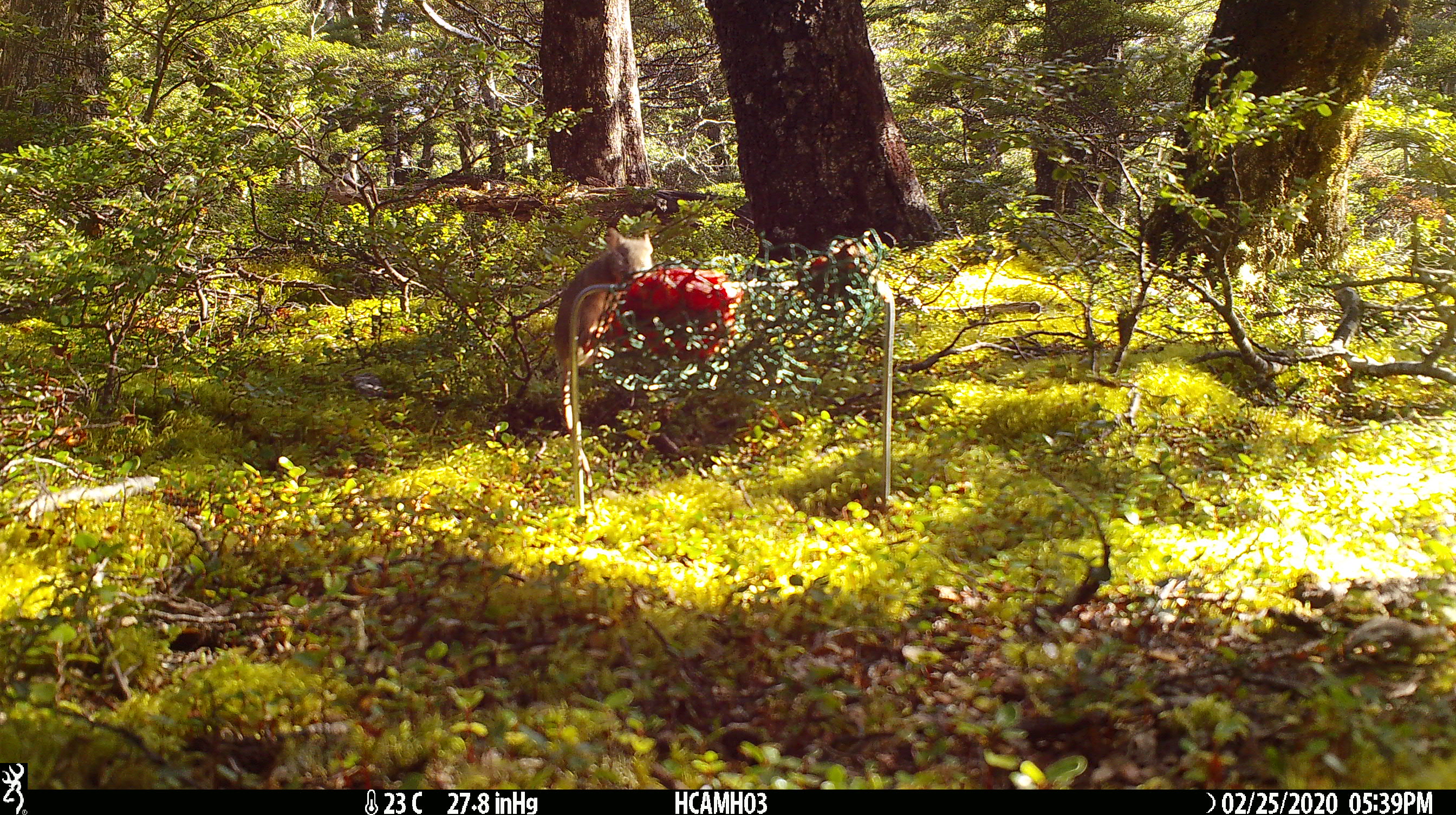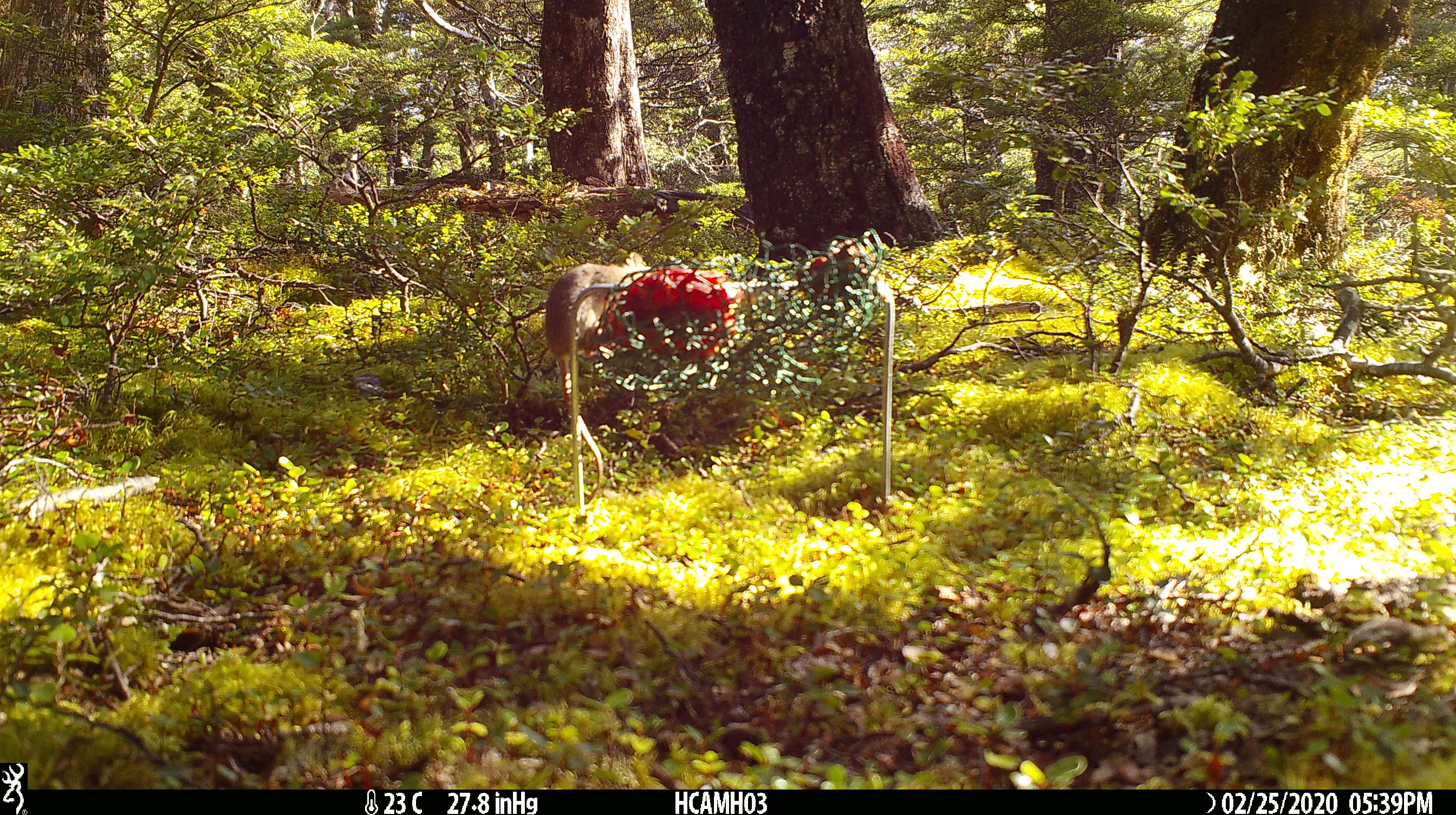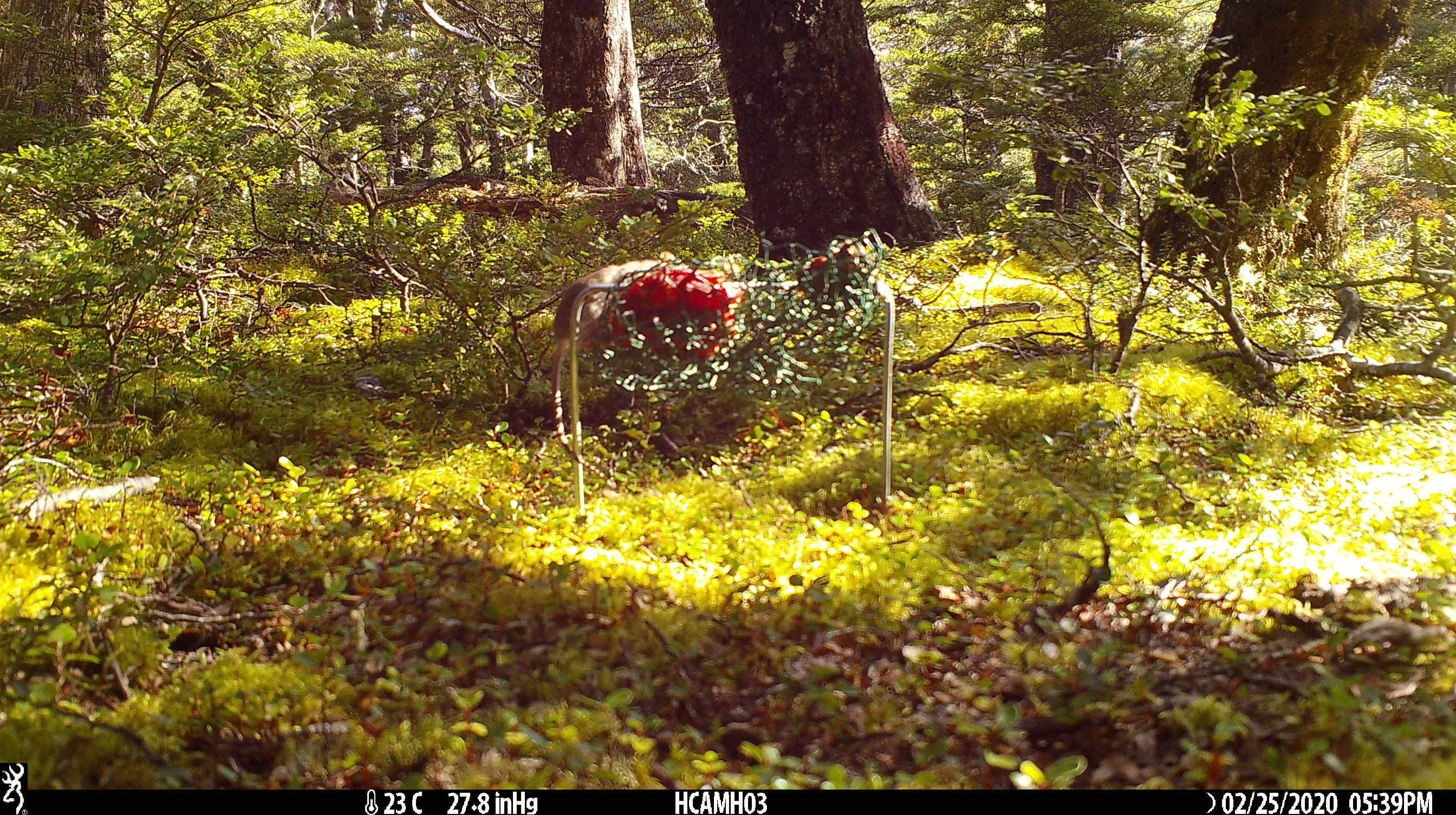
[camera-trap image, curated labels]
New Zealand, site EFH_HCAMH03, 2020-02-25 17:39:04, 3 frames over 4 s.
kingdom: Animalia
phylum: Chordata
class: Mammalia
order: Rodentia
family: Muridae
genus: Mus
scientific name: Mus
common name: mouse